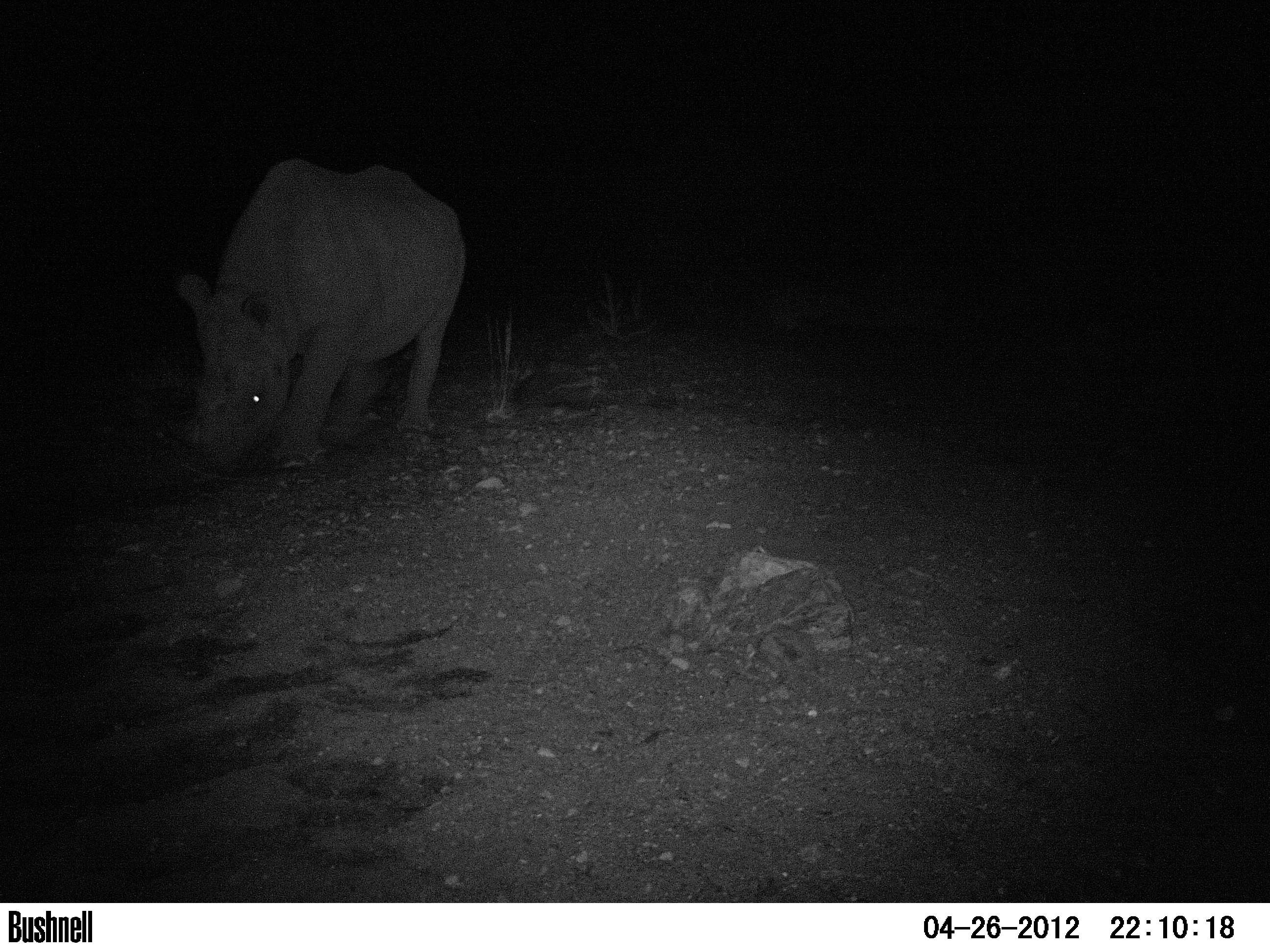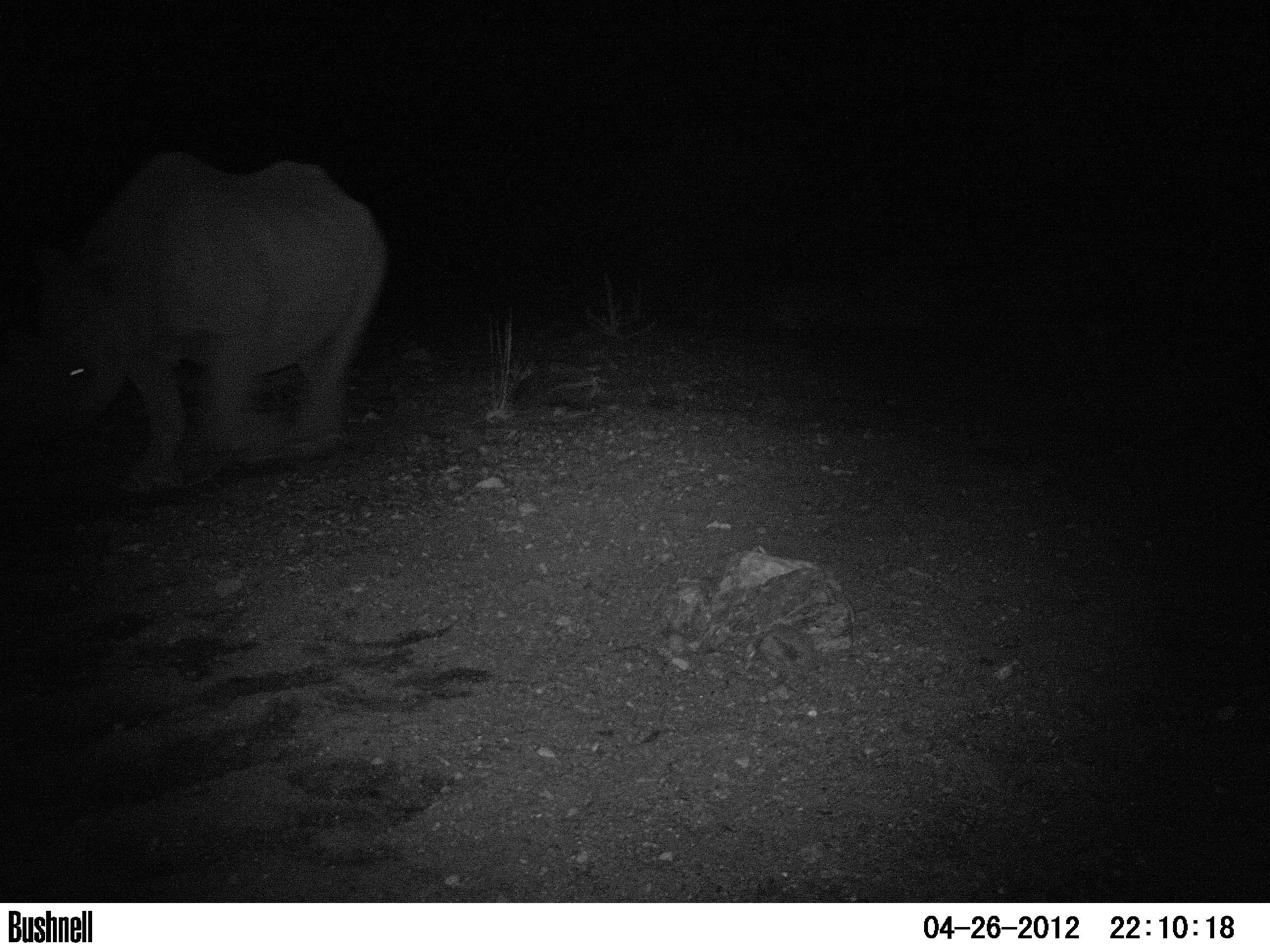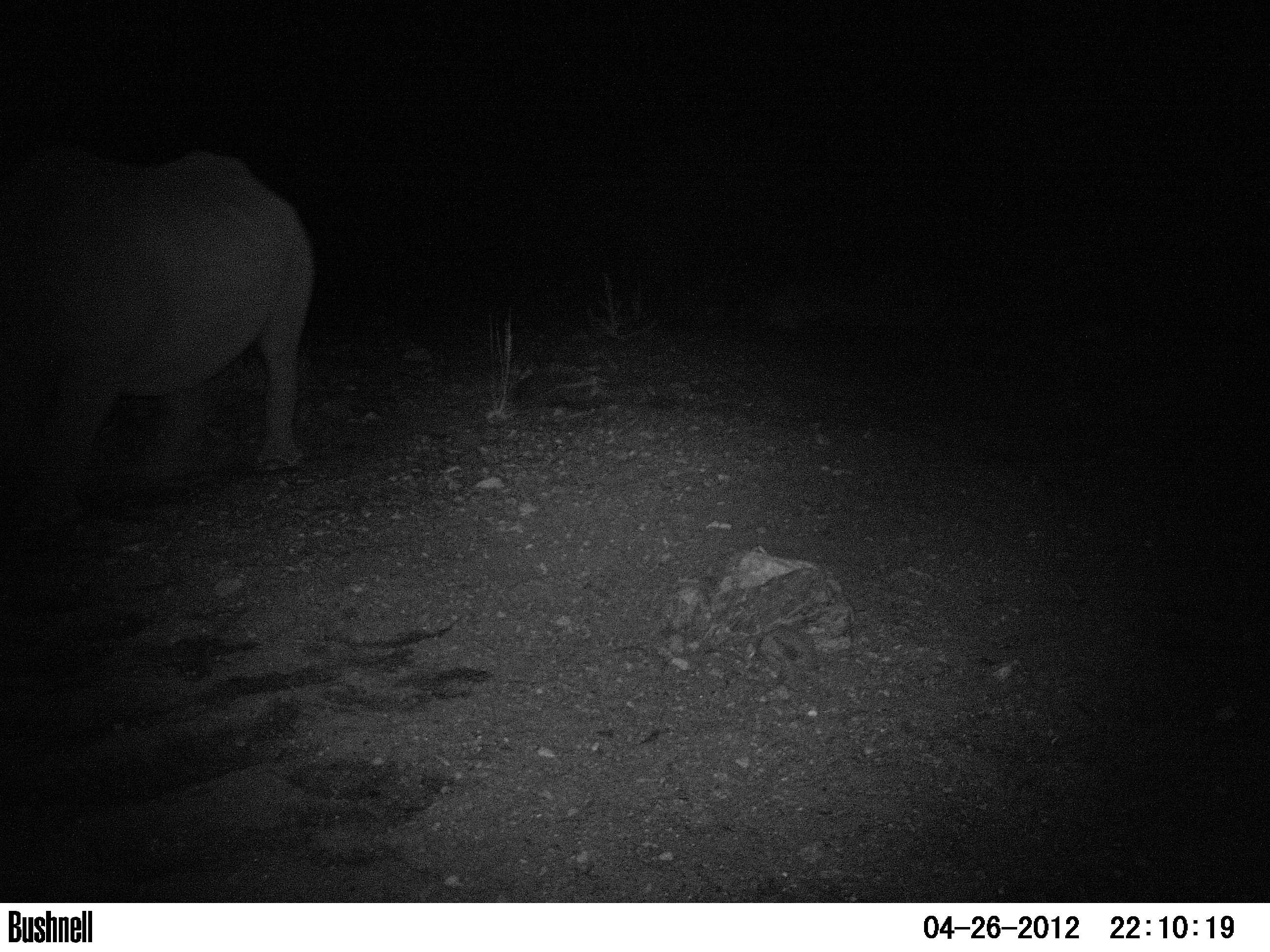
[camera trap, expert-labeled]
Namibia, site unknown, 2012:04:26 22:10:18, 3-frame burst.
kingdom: Animalia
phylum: Chordata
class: Mammalia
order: Perissodactyla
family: Rhinocerotidae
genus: Diceros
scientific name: Diceros bicornis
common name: black rhinoceros